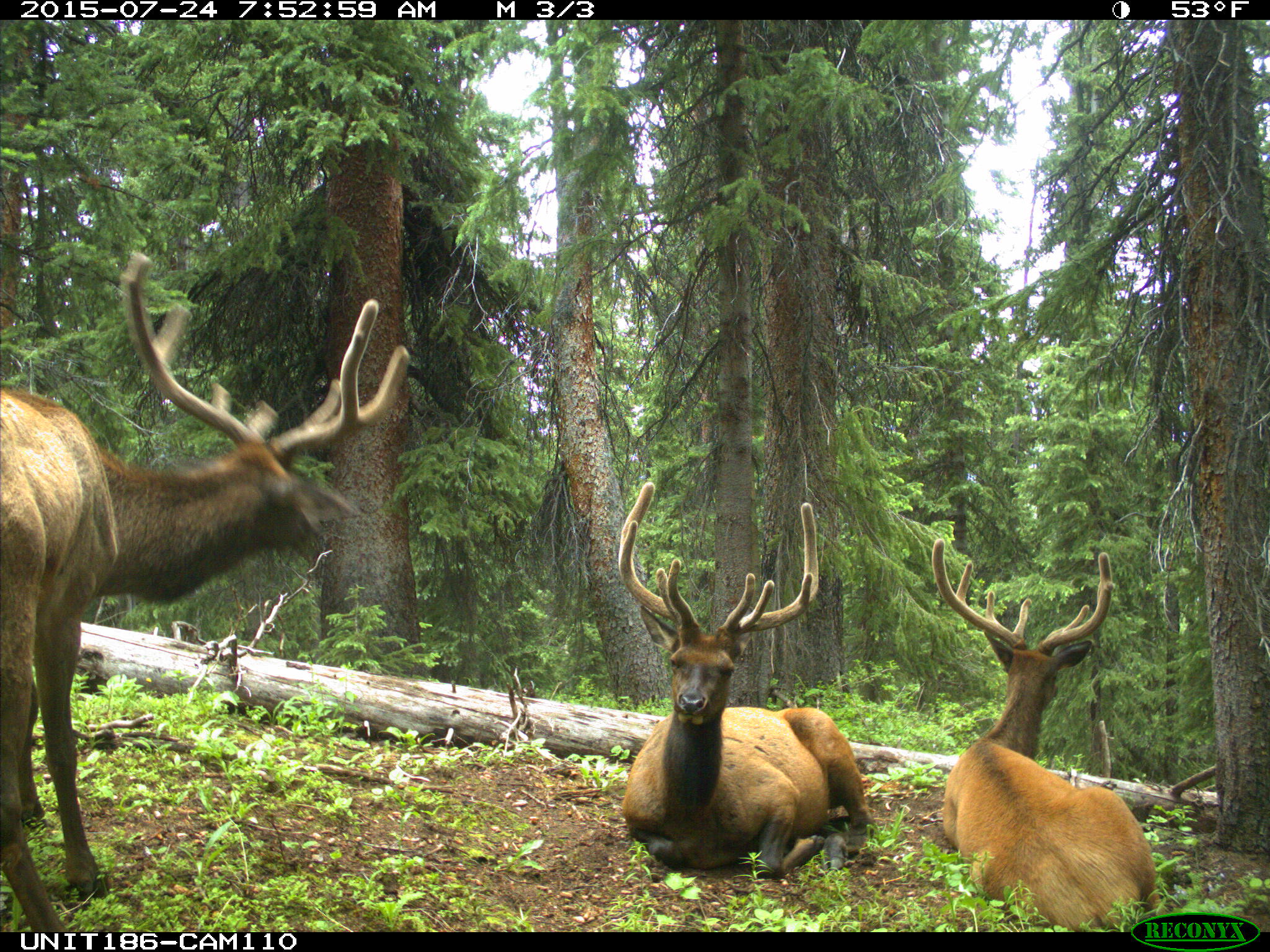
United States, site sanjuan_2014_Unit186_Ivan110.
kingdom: Animalia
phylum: Chordata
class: Mammalia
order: Artiodactyla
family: Cervidae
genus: Cervus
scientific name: Cervus elaphus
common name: red deer